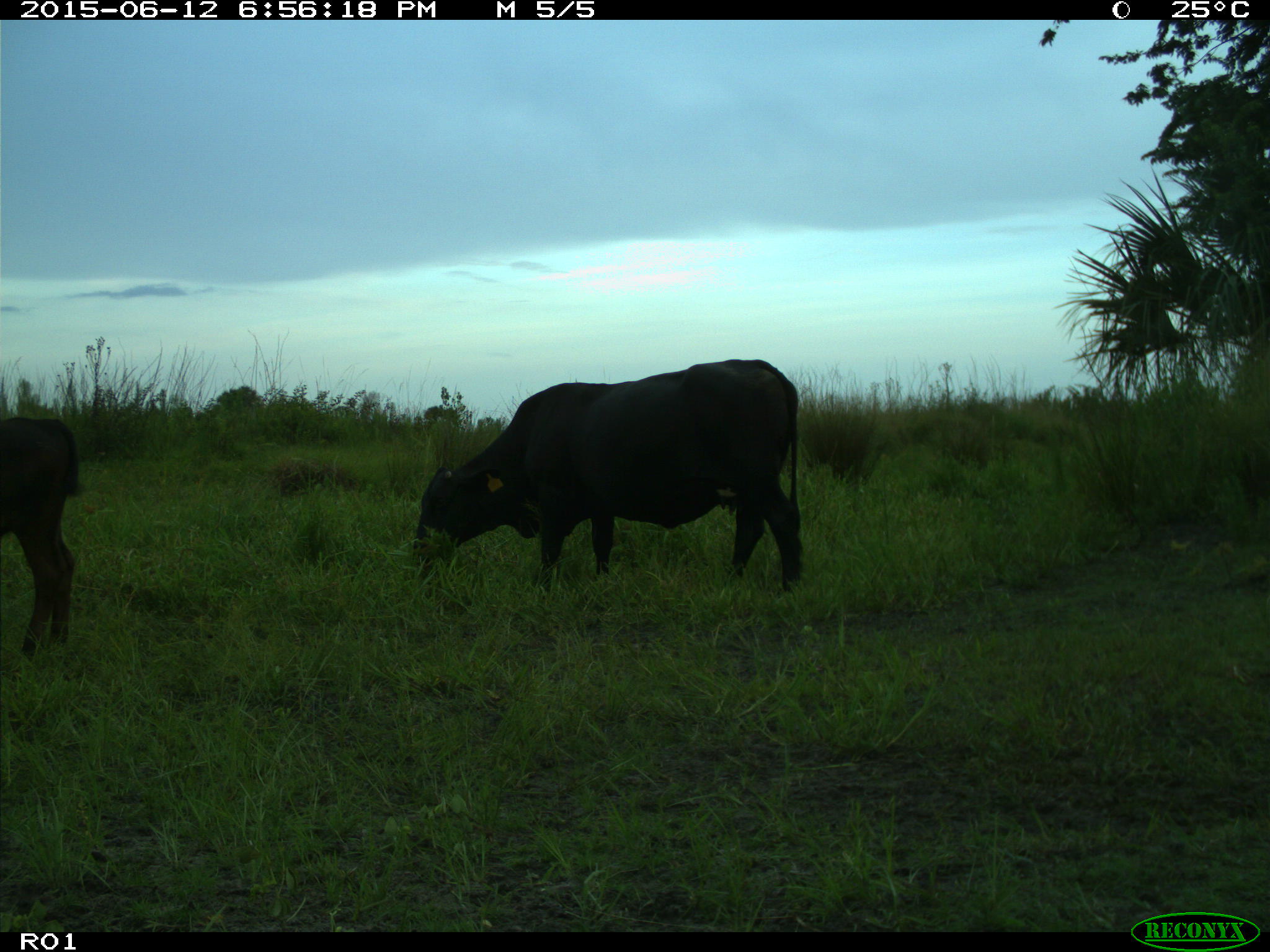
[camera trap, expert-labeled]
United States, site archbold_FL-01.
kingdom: Animalia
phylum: Chordata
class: Mammalia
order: Artiodactyla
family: Bovidae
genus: Bos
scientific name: Bos taurus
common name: domestic cow